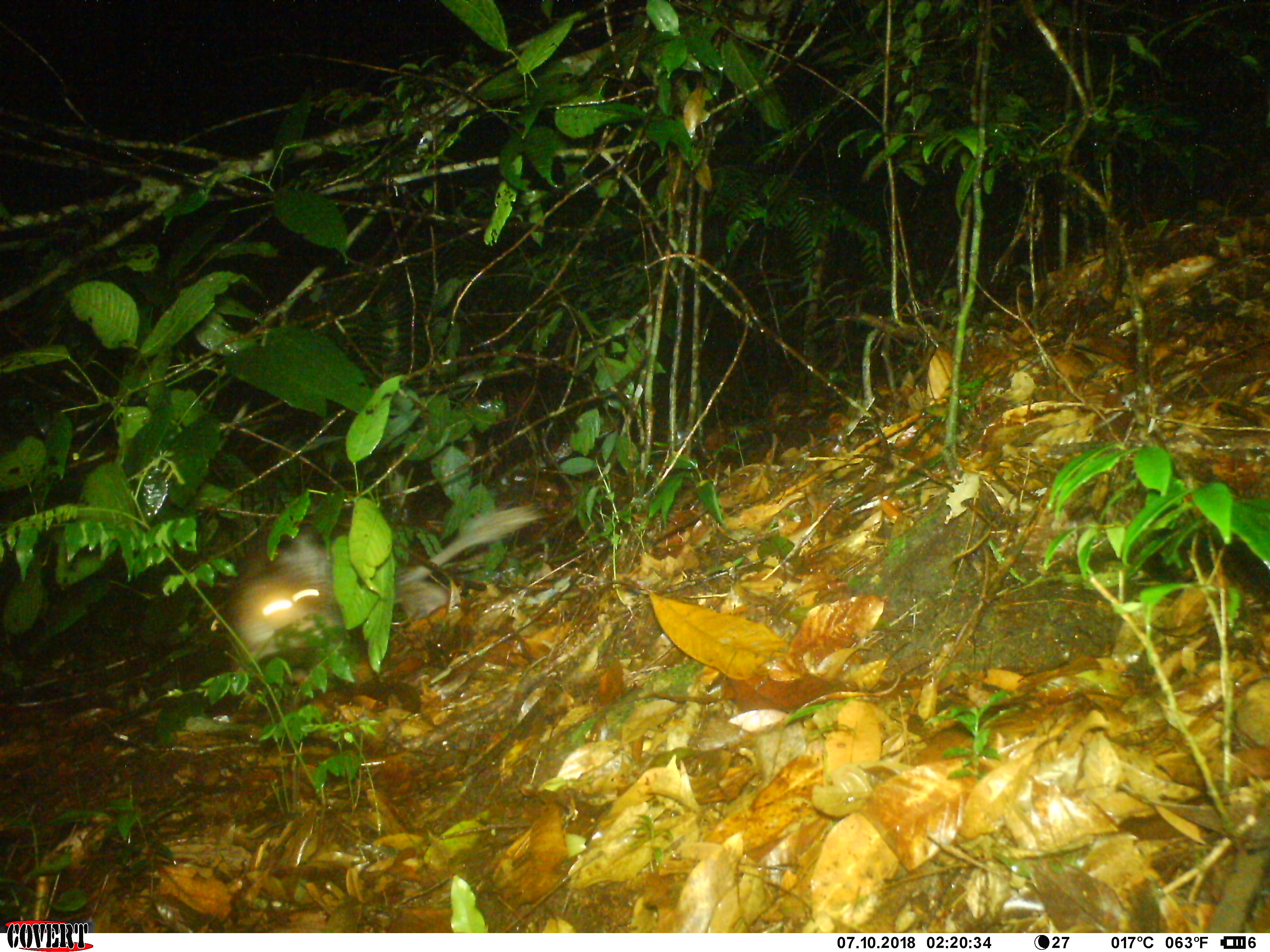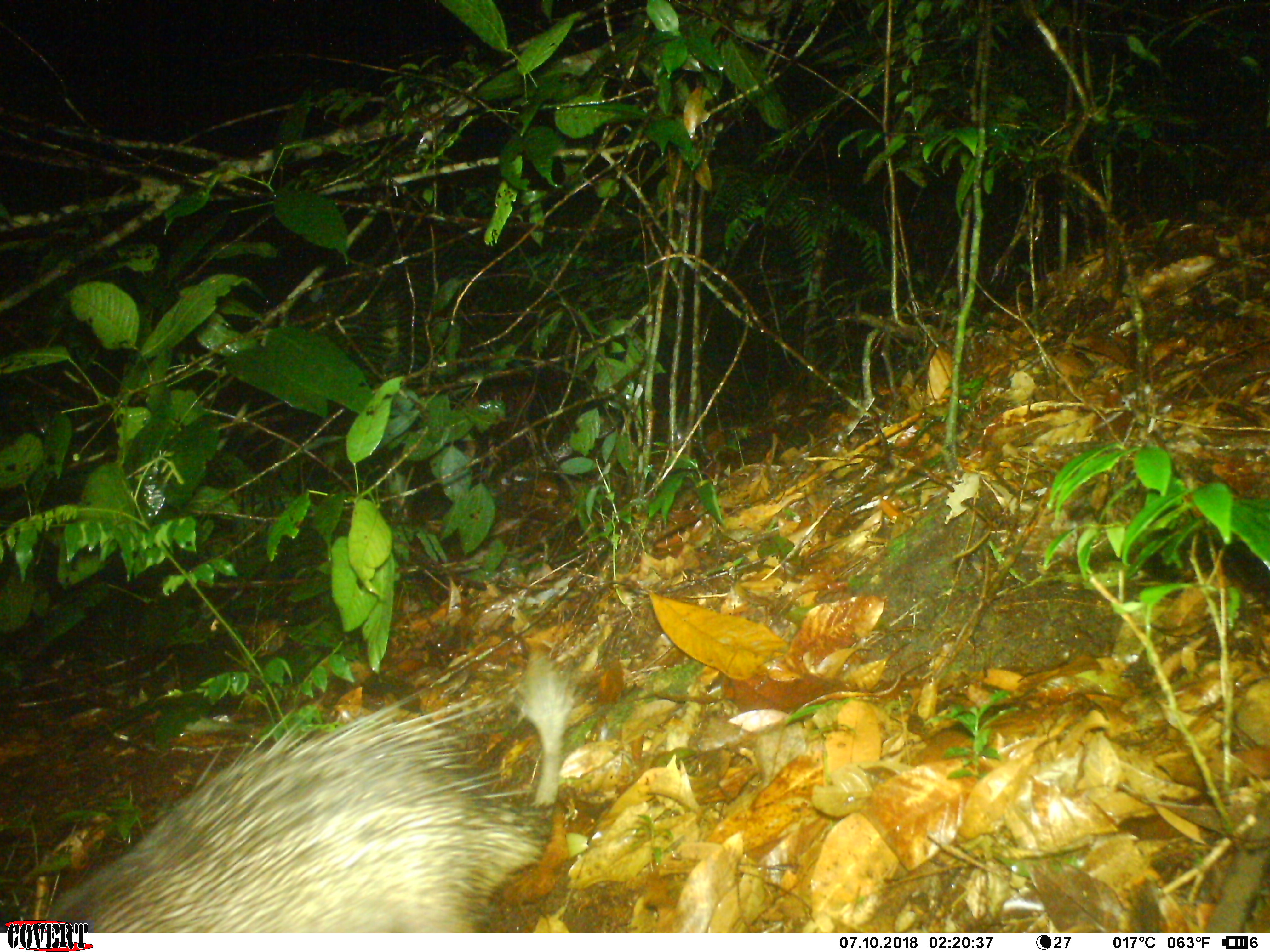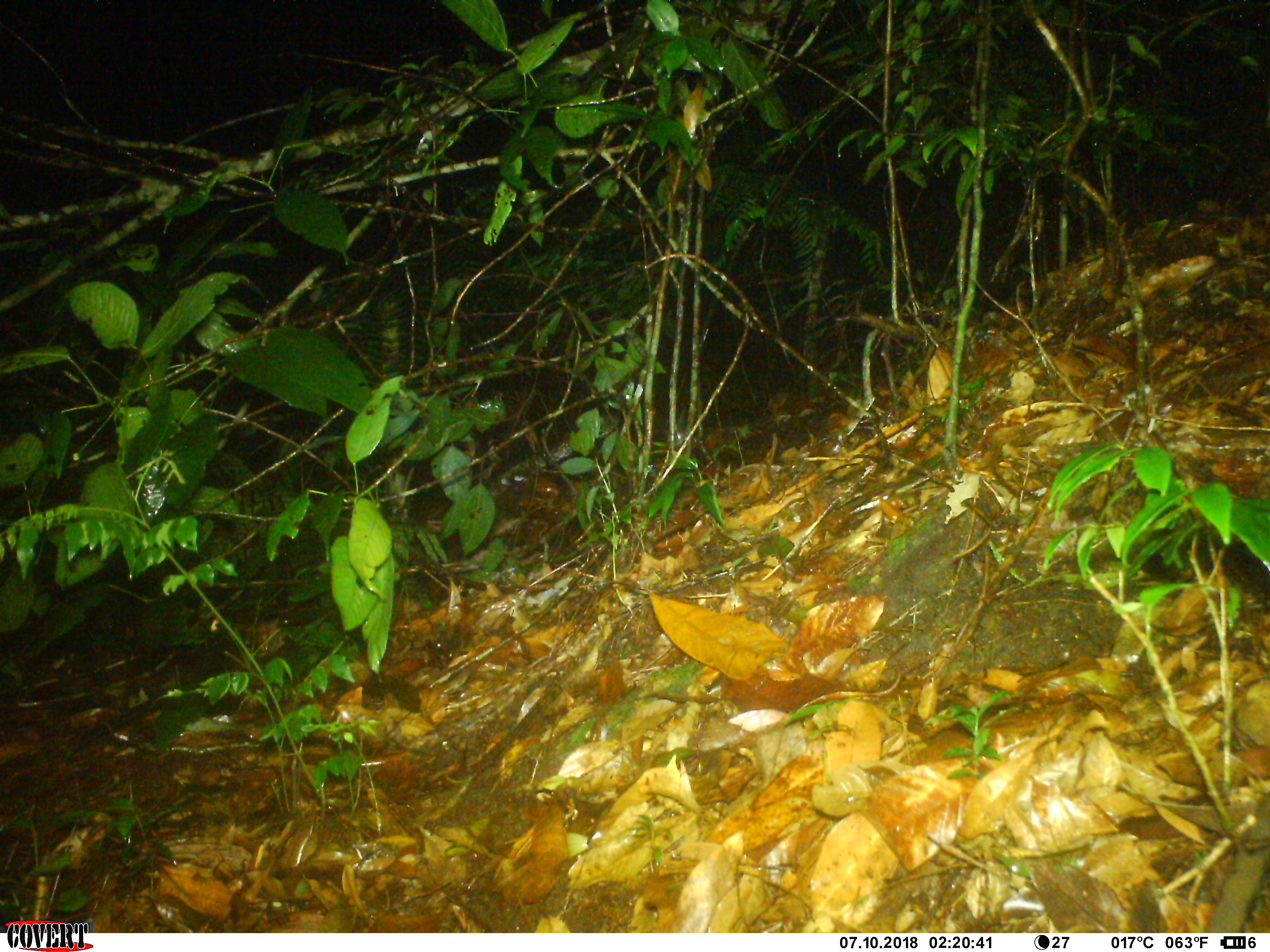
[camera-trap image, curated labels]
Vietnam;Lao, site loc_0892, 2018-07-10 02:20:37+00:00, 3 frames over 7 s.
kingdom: Animalia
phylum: Chordata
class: Mammalia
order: Rodentia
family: Hystricidae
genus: Atherurus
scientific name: Atherurus macrourus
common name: asiatic brush-tailed porcupine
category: asiatic brush tailed porcupine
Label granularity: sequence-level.